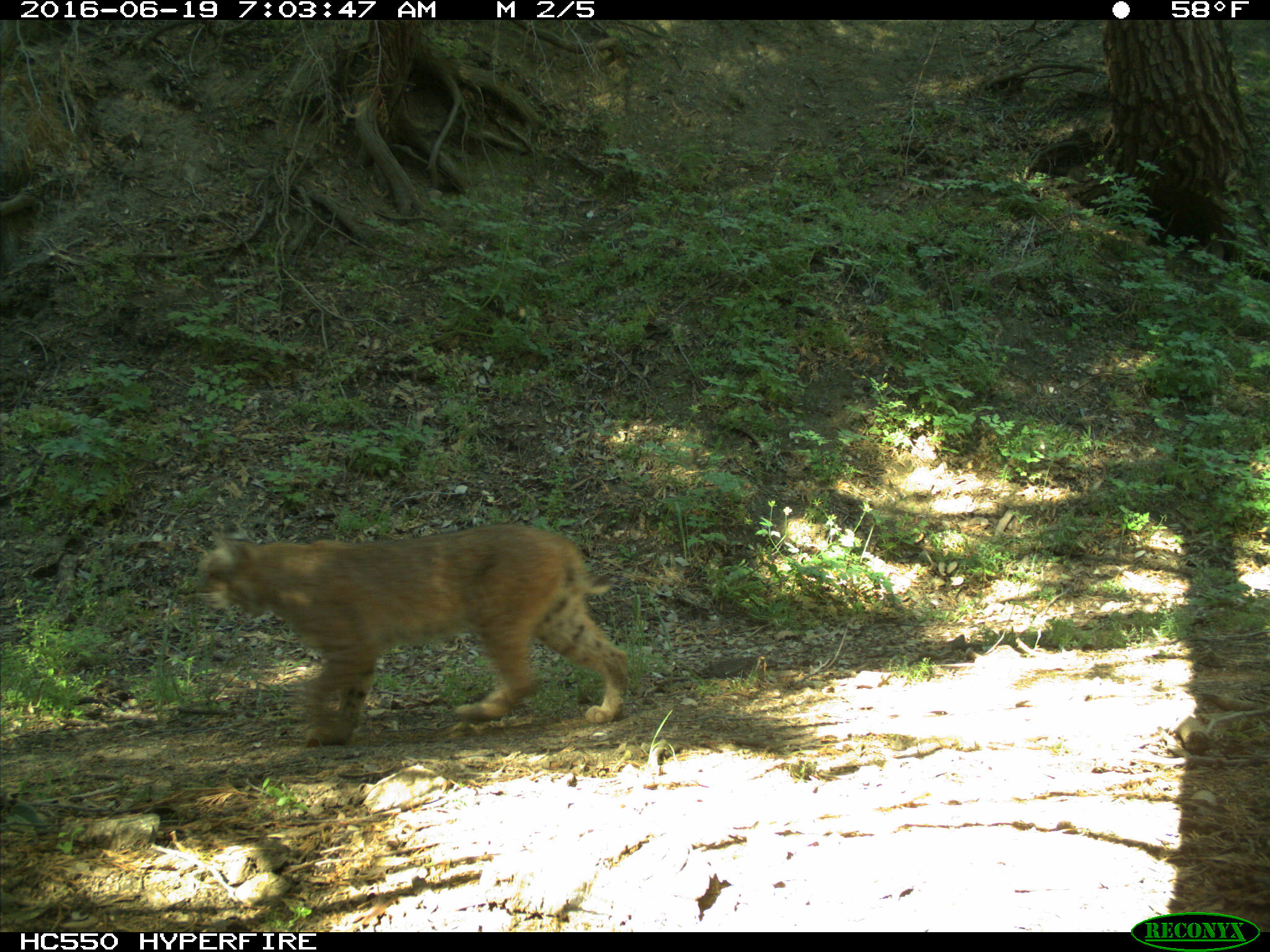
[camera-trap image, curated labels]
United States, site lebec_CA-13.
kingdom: Animalia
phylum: Chordata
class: Mammalia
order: Carnivora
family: Felidae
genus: Lynx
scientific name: Lynx rufus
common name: bobcat